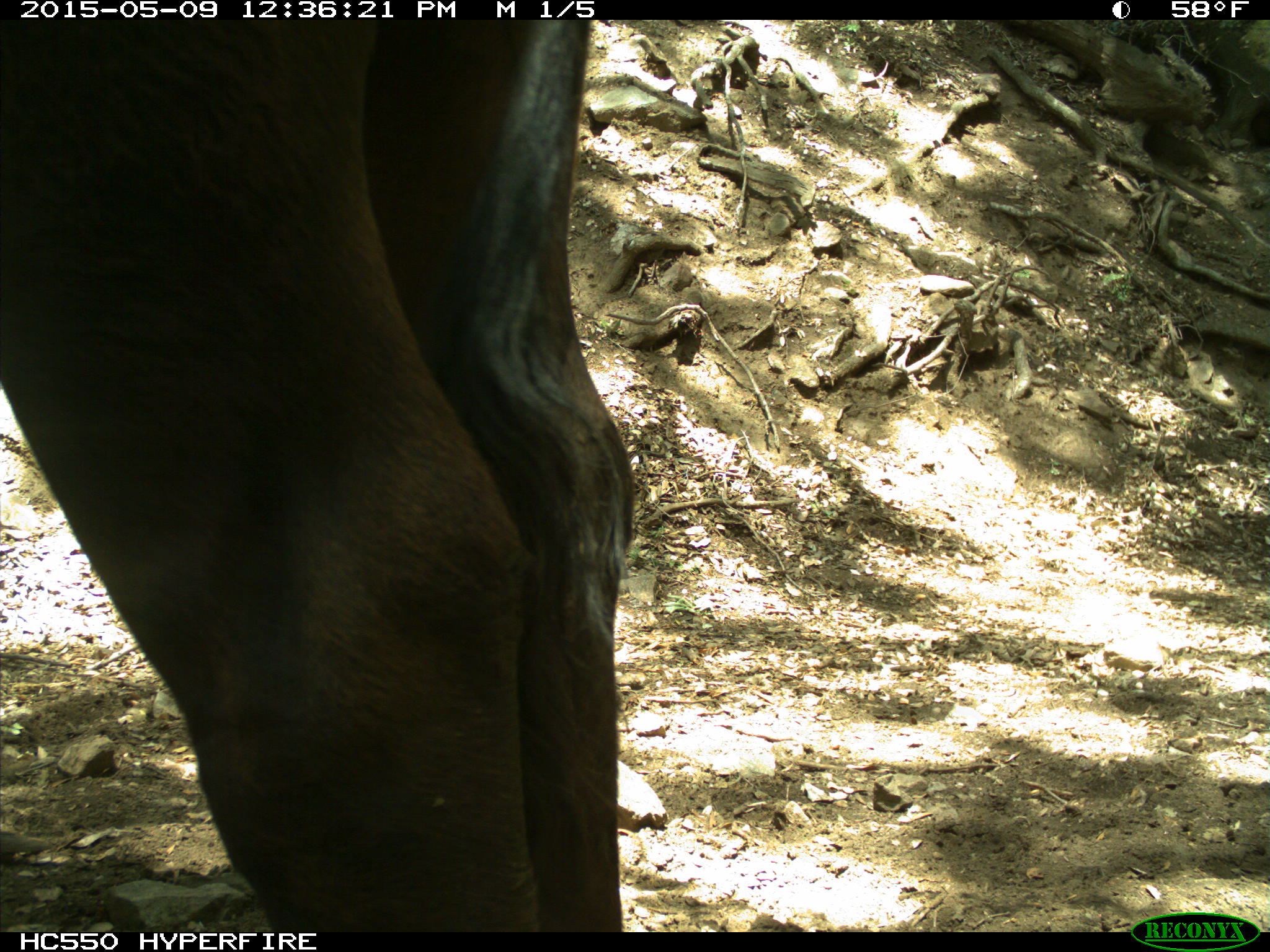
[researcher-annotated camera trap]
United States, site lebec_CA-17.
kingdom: Animalia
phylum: Chordata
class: Mammalia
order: Artiodactyla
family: Bovidae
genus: Bos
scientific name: Bos taurus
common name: domestic cow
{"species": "Bos taurus (domestic cow)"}